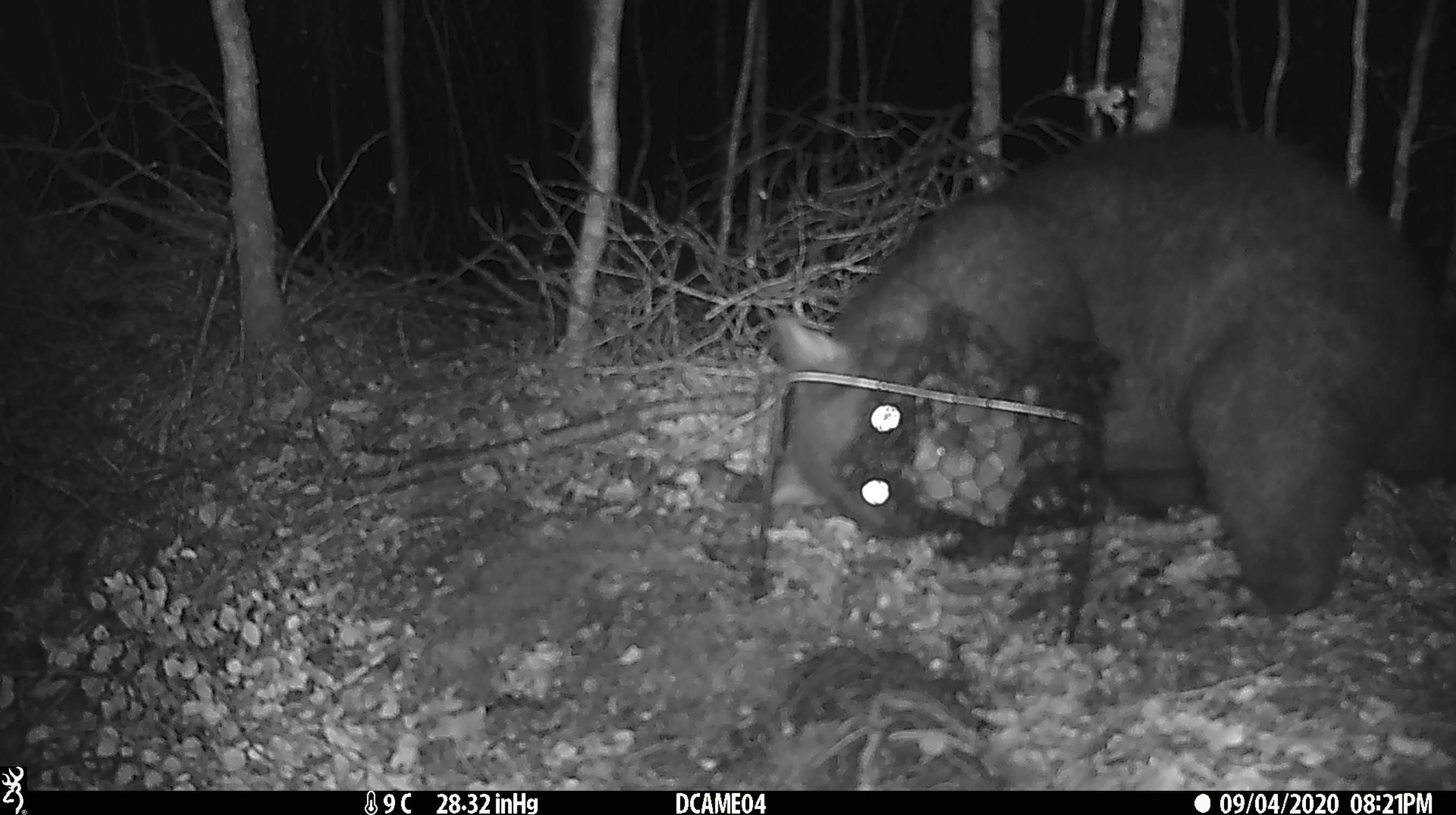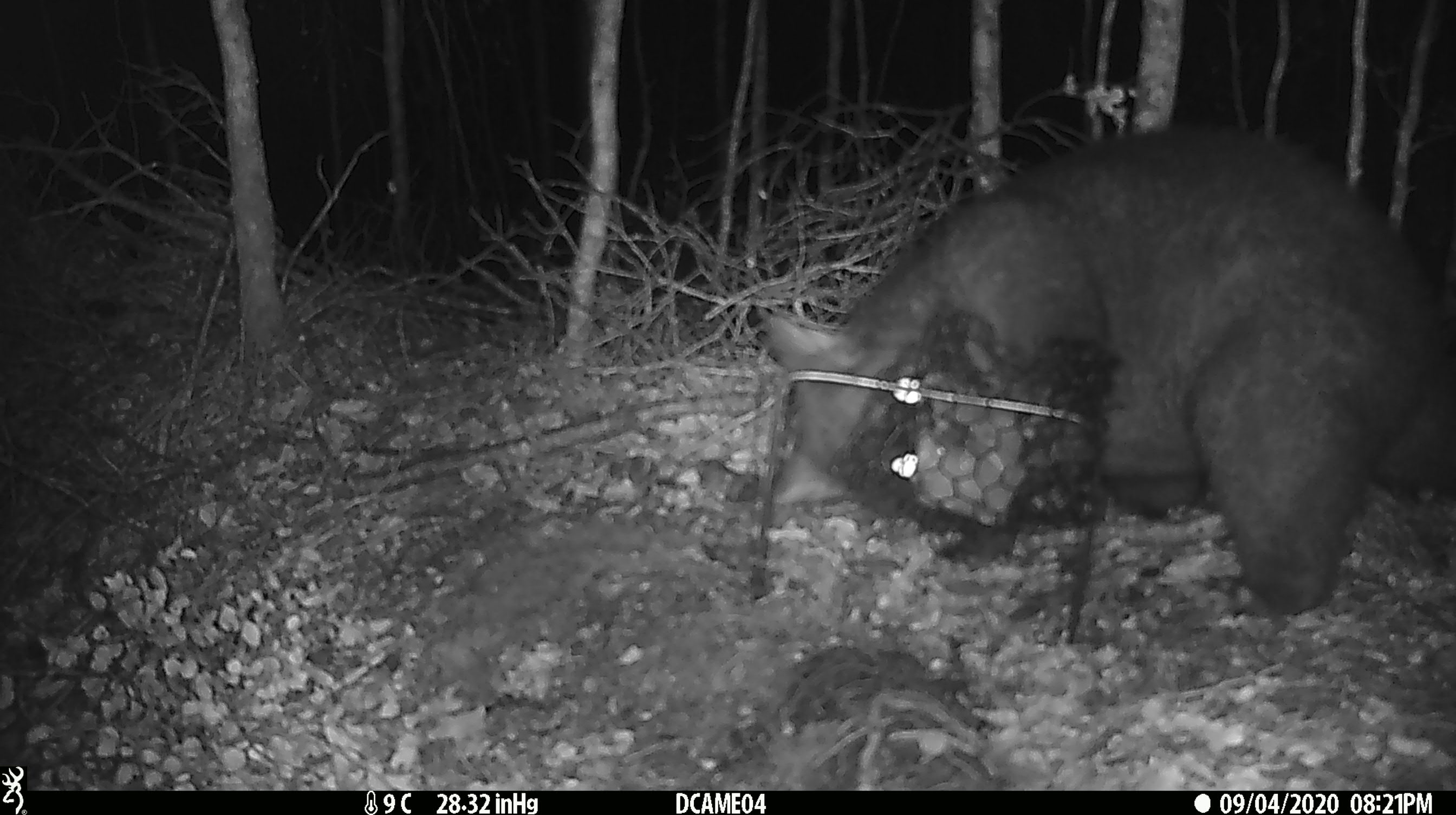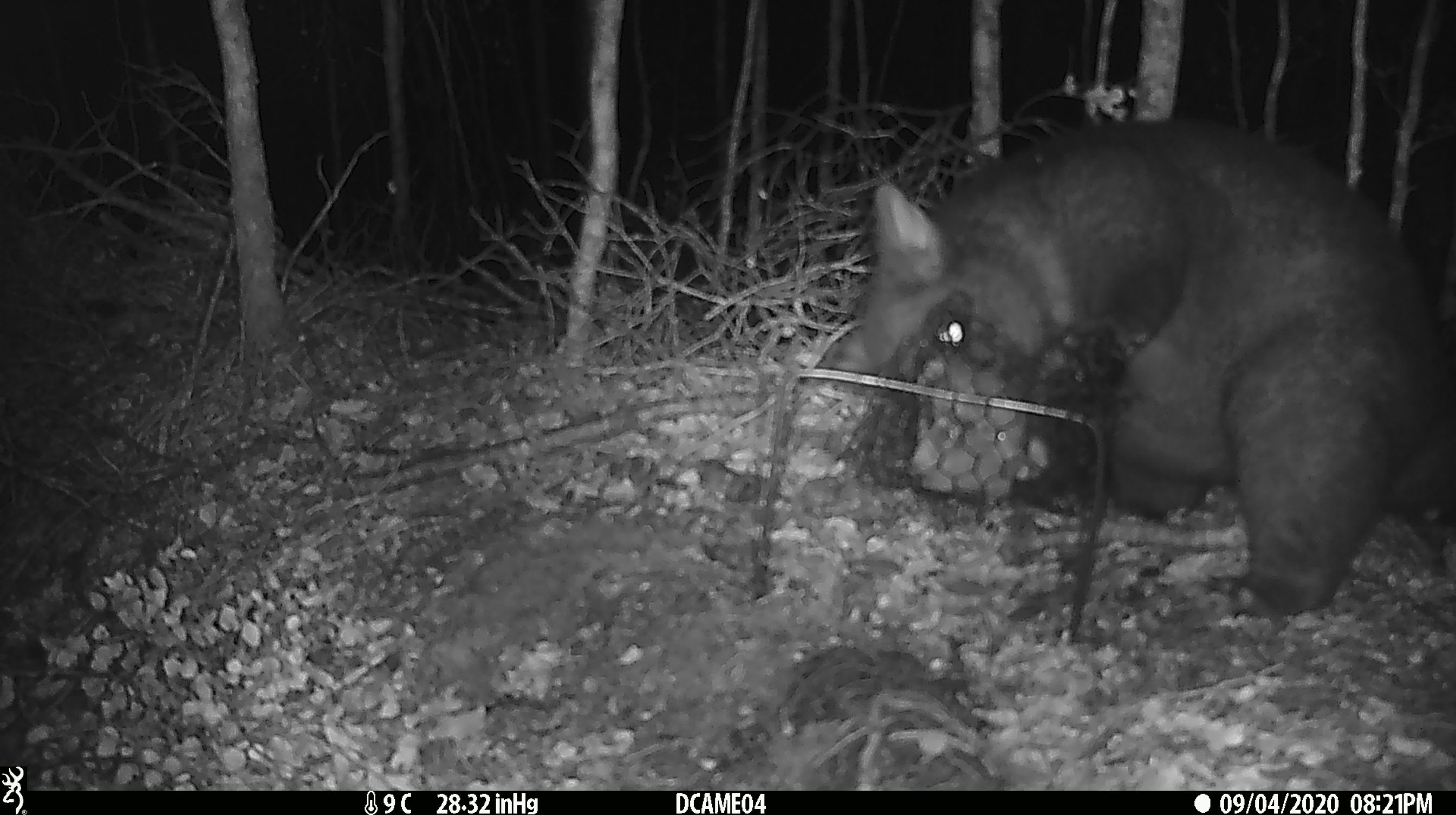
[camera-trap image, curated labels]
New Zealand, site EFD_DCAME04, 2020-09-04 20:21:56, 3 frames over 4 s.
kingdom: Animalia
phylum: Chordata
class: Mammalia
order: Diprotodontia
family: Phalangeridae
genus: Trichosurus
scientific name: Trichosurus vulpecula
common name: common brushtail possum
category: possum